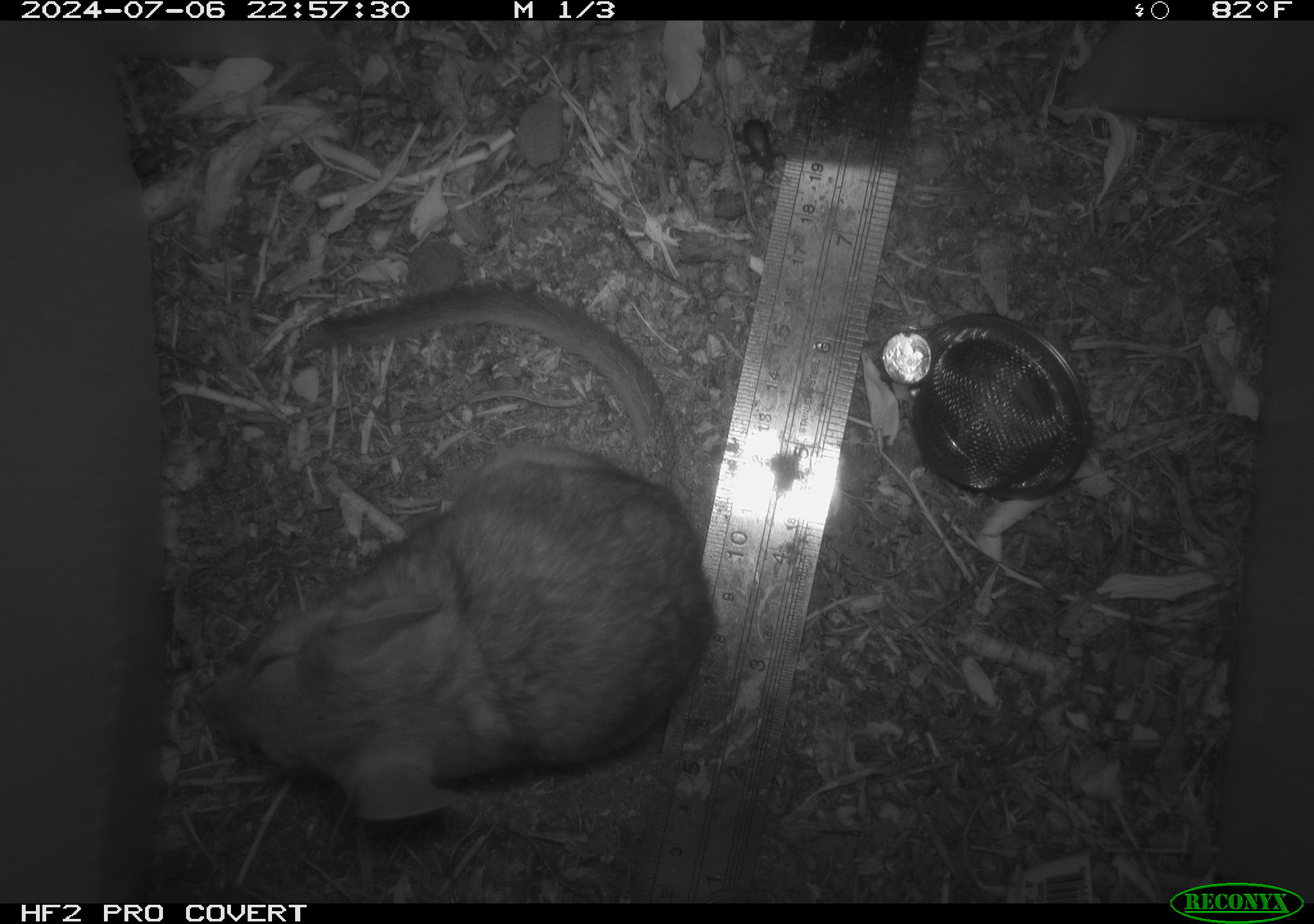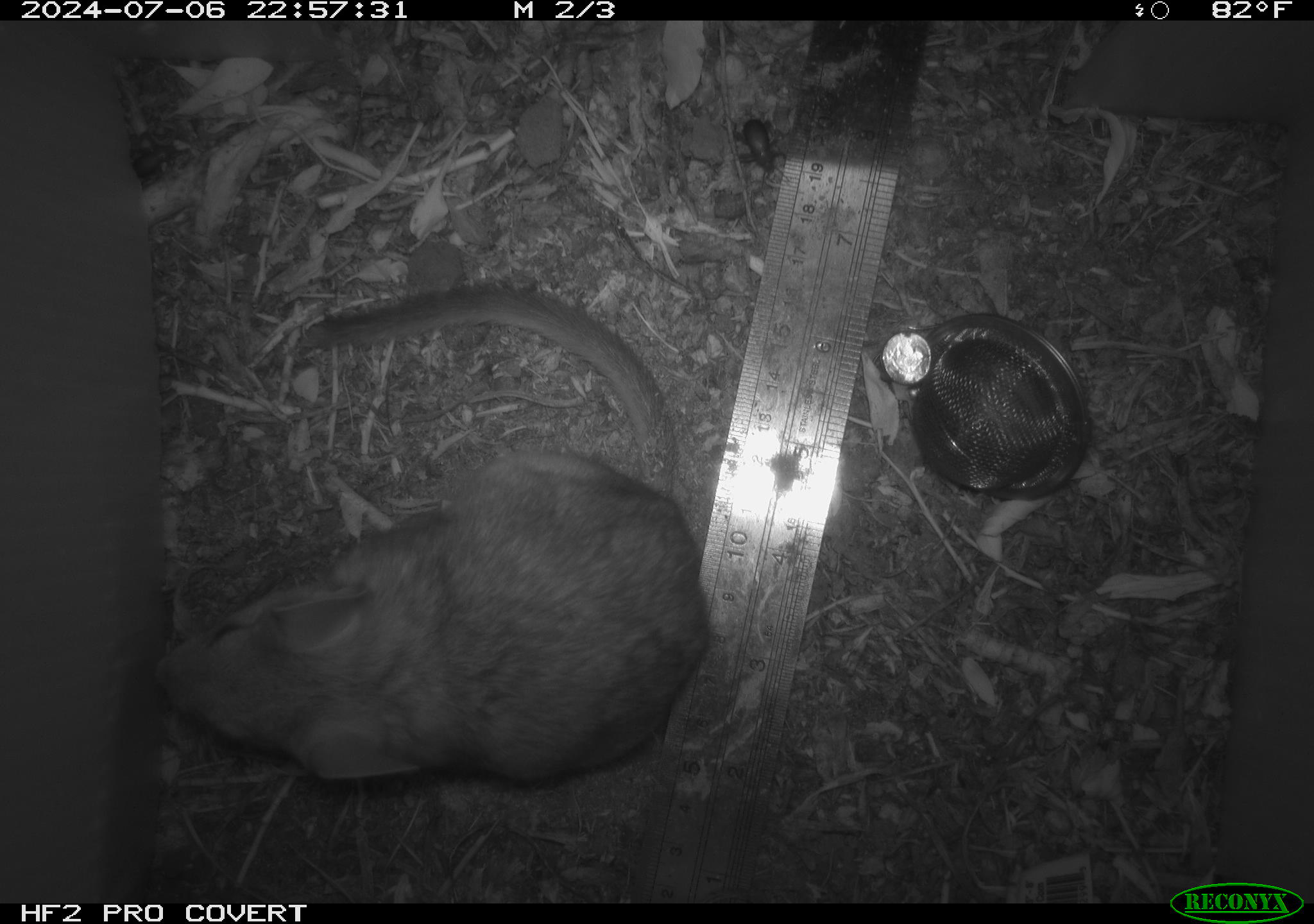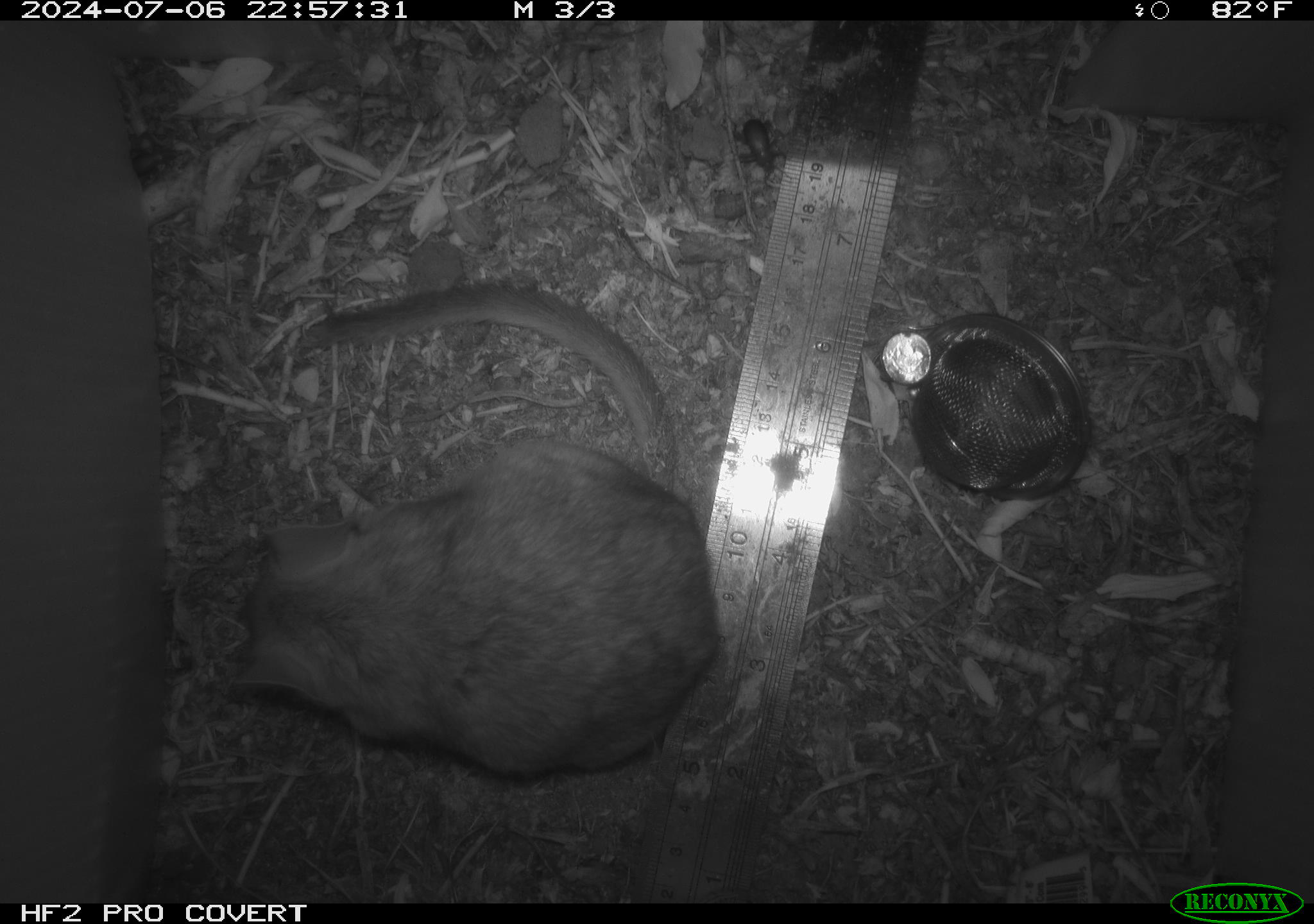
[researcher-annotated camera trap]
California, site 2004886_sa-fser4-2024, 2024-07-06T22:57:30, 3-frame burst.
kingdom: Animalia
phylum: Chordata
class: Mammalia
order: Rodentia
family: Sciuridae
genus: Neotamias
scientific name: Neotamias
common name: western chipmunks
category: neotamias species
Neotamias species (western chipmunks) (Neotamias).